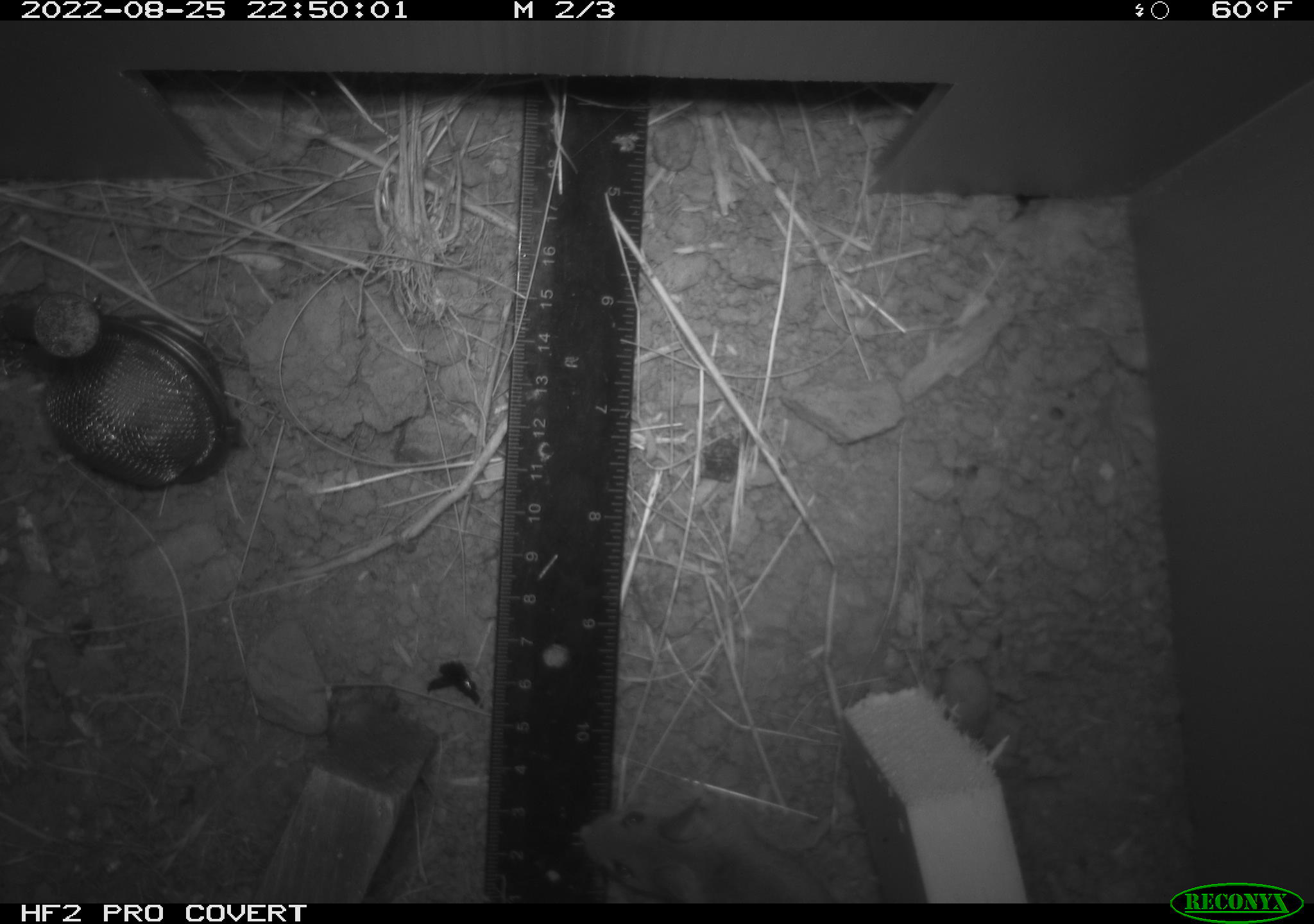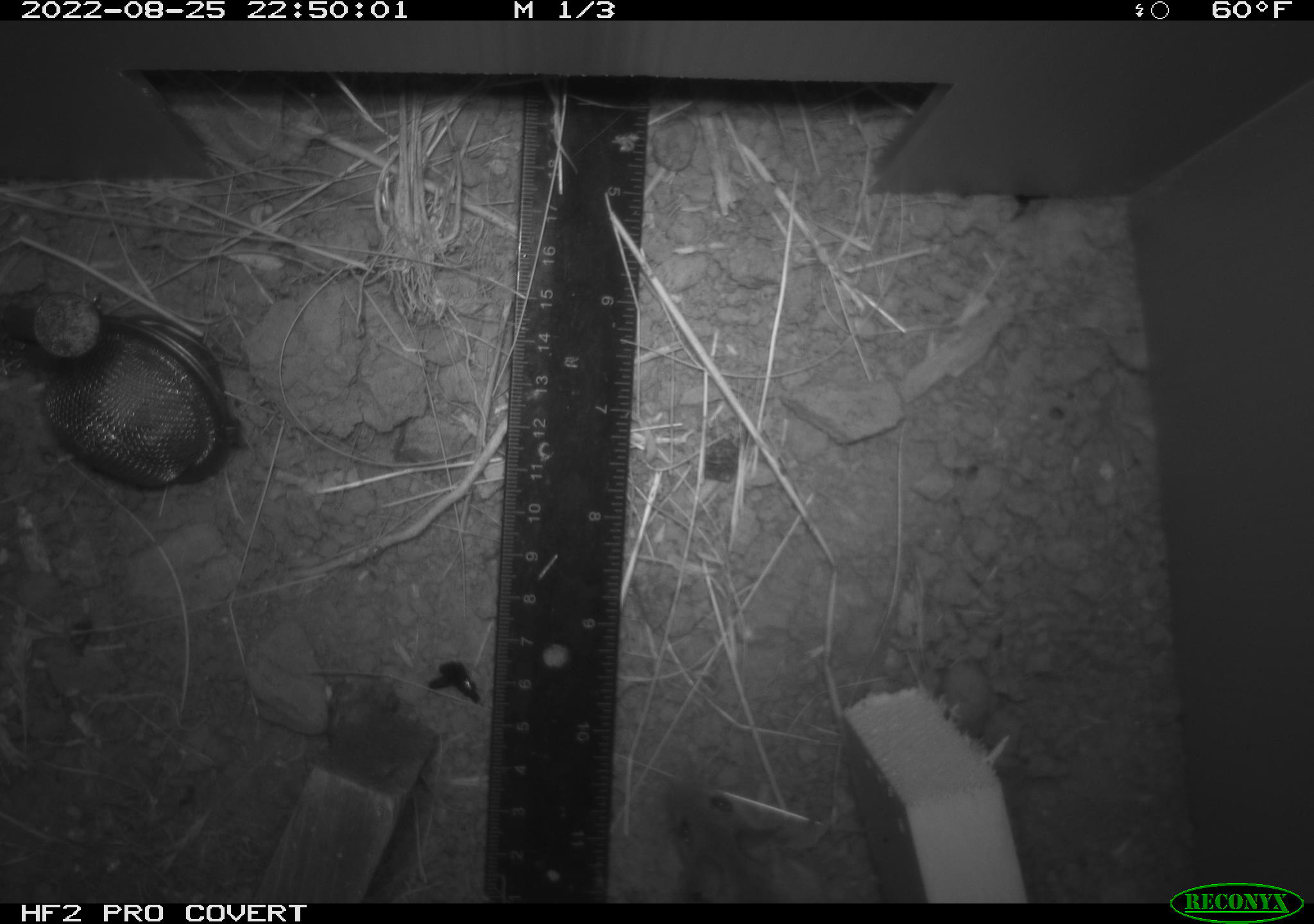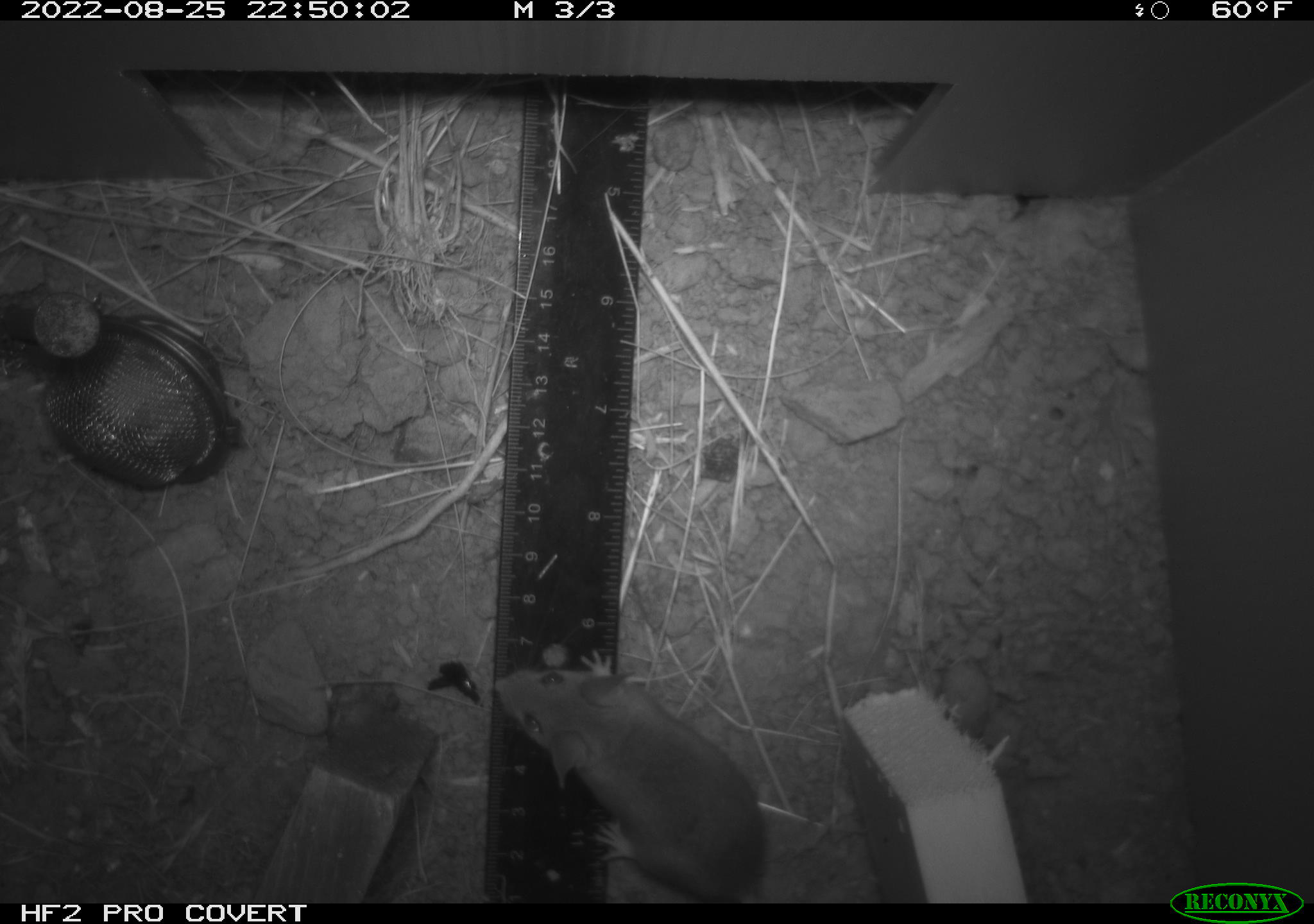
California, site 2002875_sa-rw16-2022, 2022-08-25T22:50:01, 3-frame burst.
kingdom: Animalia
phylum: Chordata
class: Mammalia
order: Rodentia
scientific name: Rodentia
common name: rodent